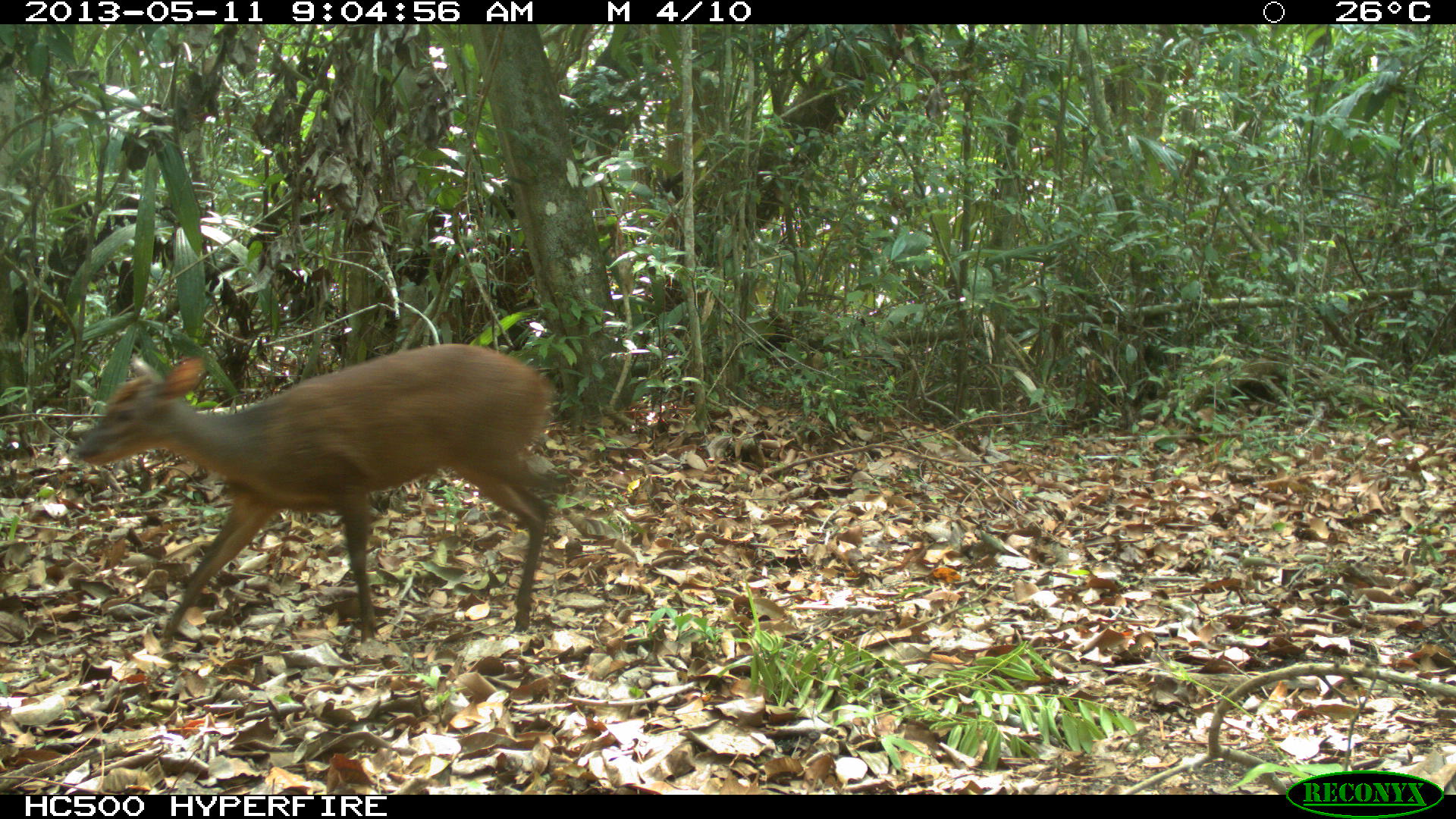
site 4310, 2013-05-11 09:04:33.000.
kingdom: Animalia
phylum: Chordata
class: Mammalia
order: Artiodactyla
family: Cervidae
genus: Mazama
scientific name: Mazama temama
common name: central american red brocket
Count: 1.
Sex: male.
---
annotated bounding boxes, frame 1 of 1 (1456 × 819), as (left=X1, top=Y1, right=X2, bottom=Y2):
mazama temama: (left=73, top=340, right=555, bottom=648)